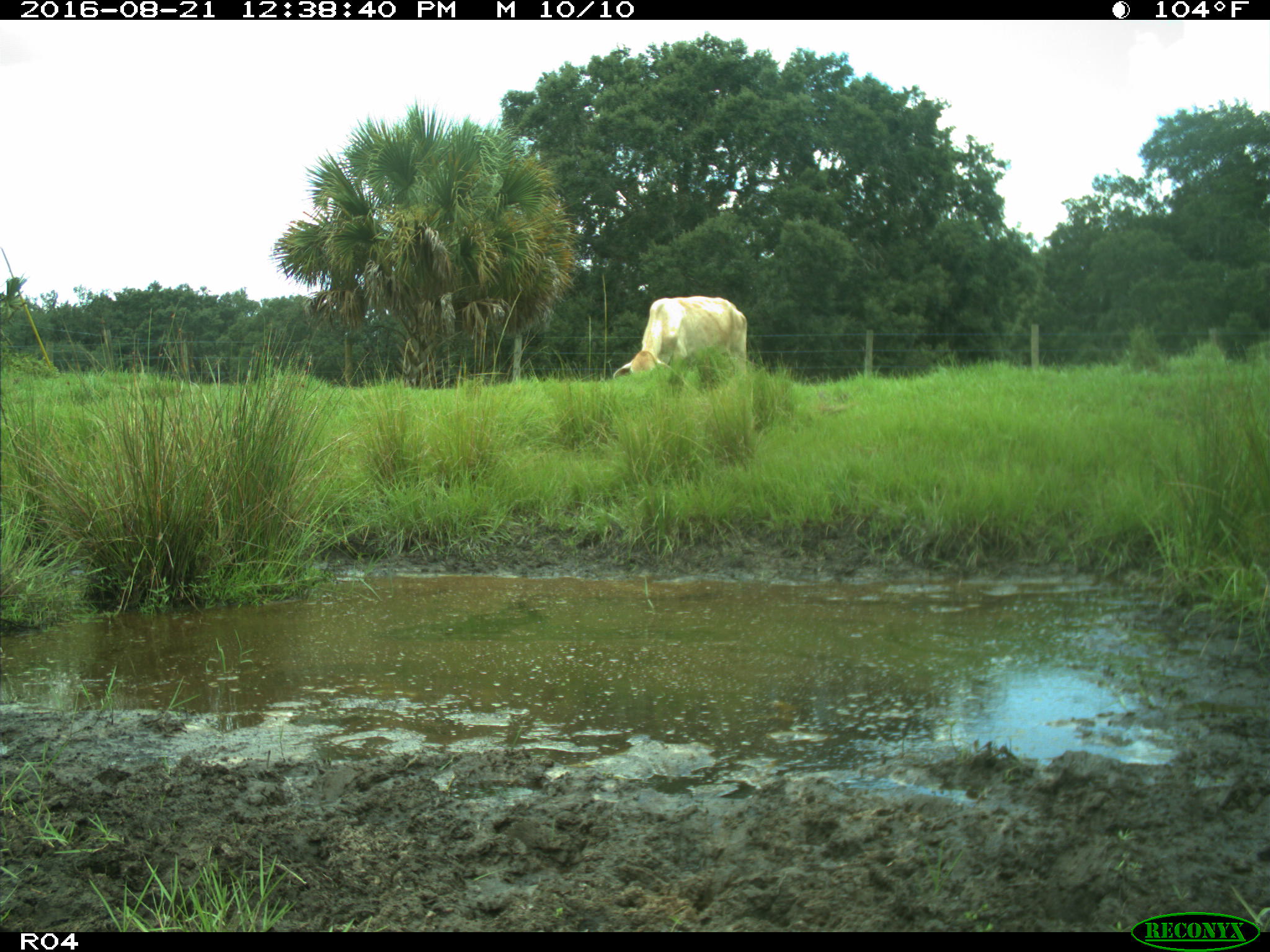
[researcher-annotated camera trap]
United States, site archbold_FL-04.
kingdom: Animalia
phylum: Chordata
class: Mammalia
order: Artiodactyla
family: Bovidae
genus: Bos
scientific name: Bos taurus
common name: domestic cow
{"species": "Bos taurus (domestic cow)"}